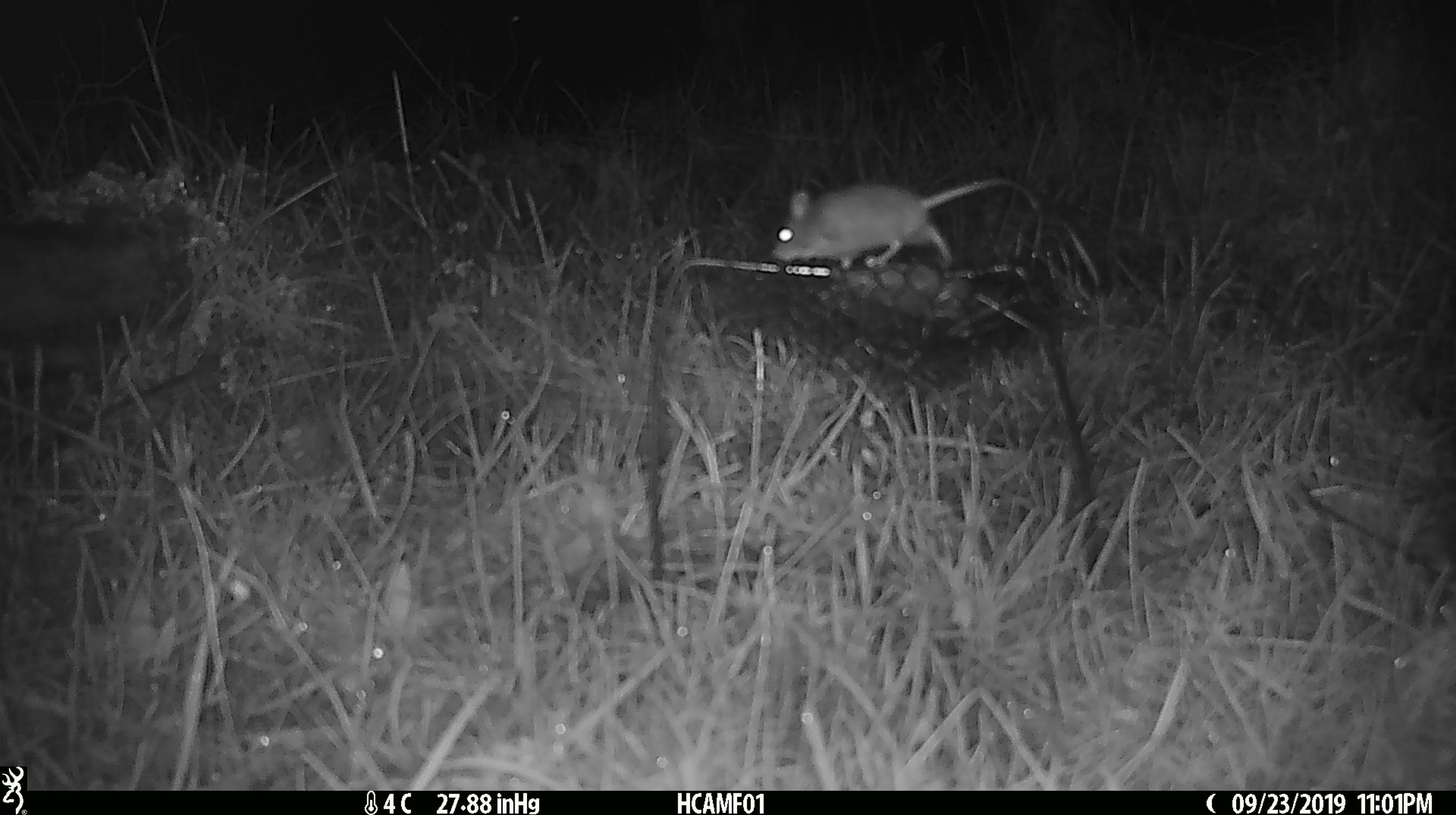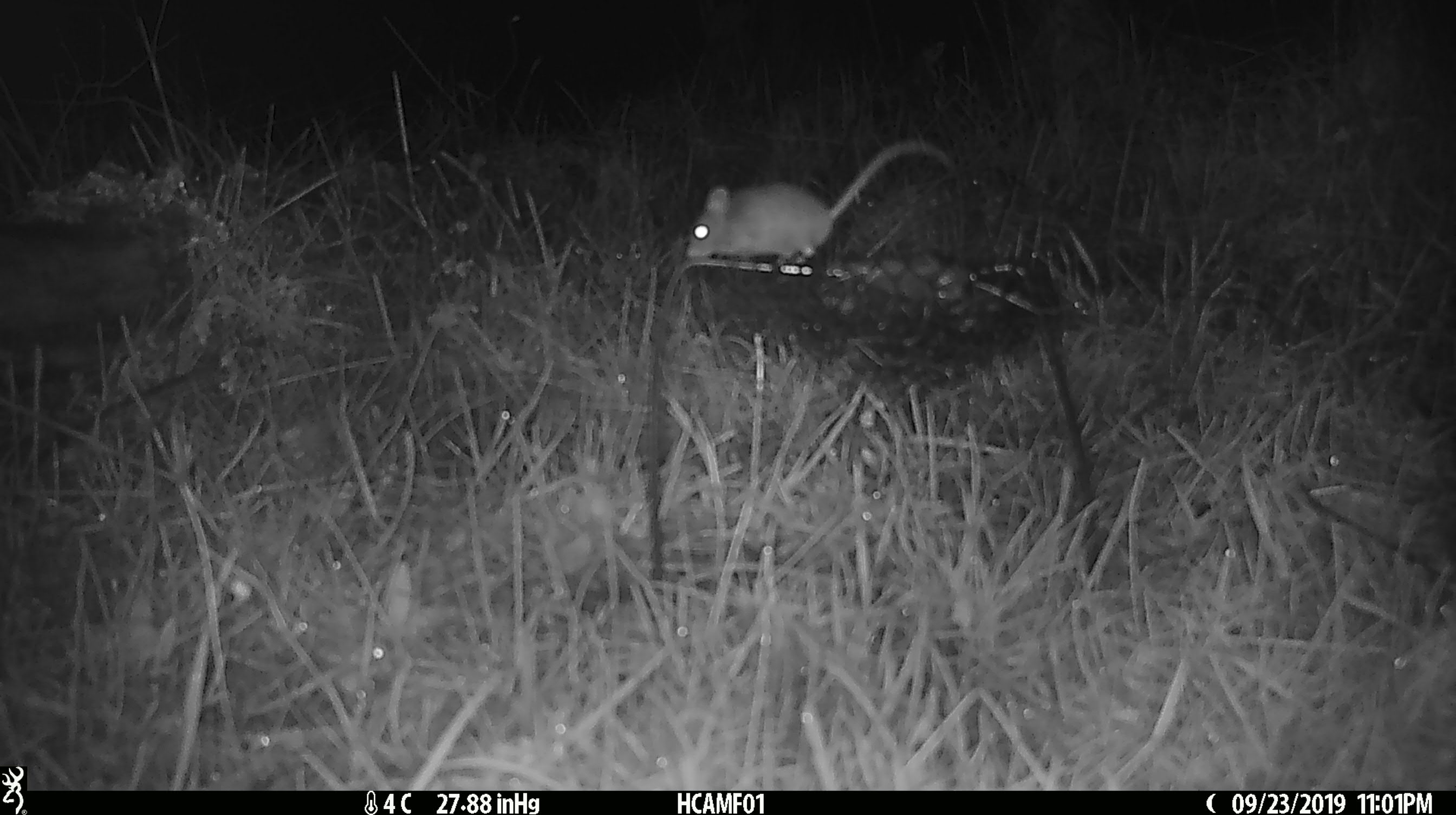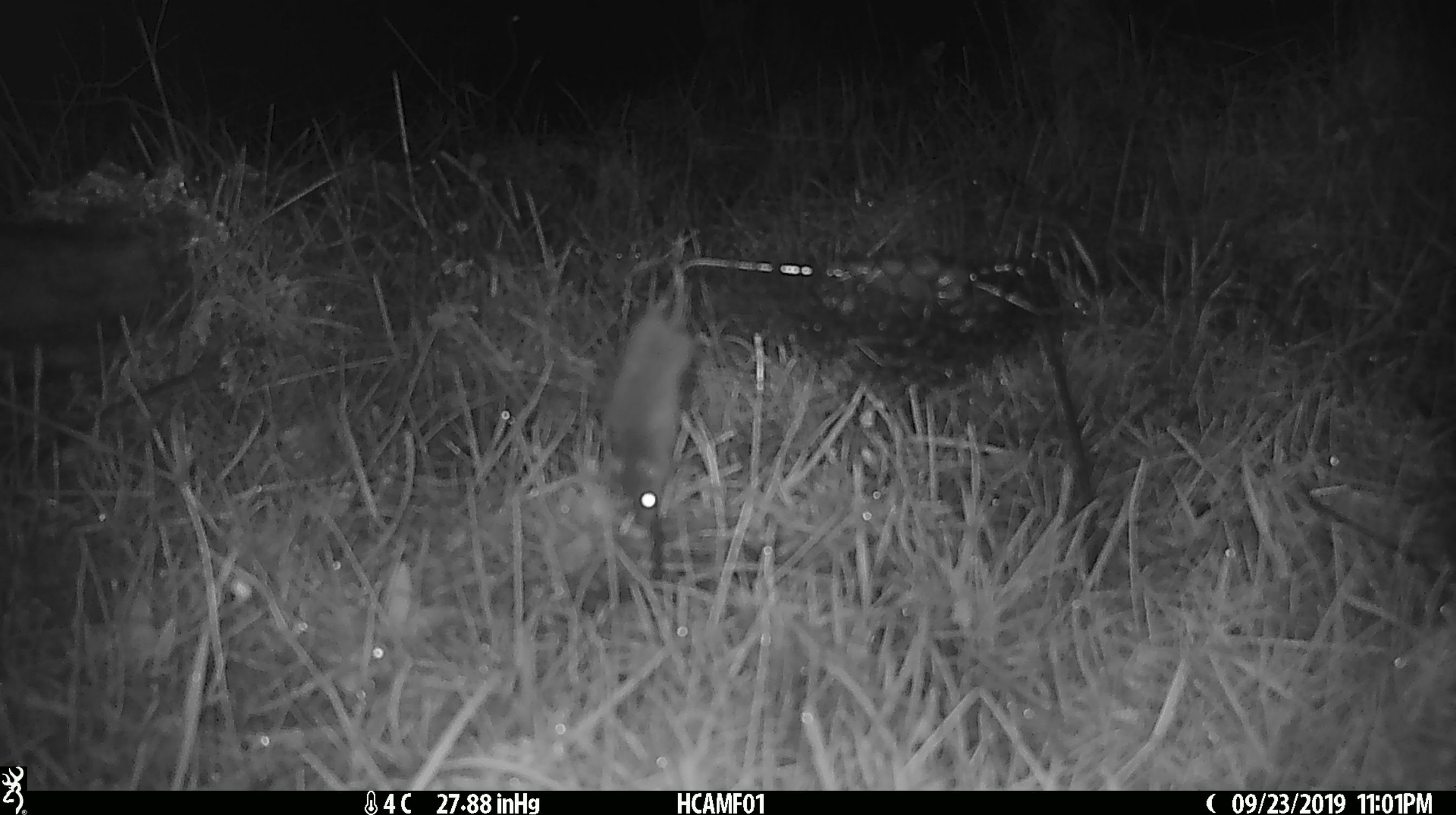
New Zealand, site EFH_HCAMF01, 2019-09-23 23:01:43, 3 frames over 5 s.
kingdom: Animalia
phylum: Chordata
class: Mammalia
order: Rodentia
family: Muridae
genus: Mus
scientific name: Mus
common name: mouse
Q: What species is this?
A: Mouse (Mus).